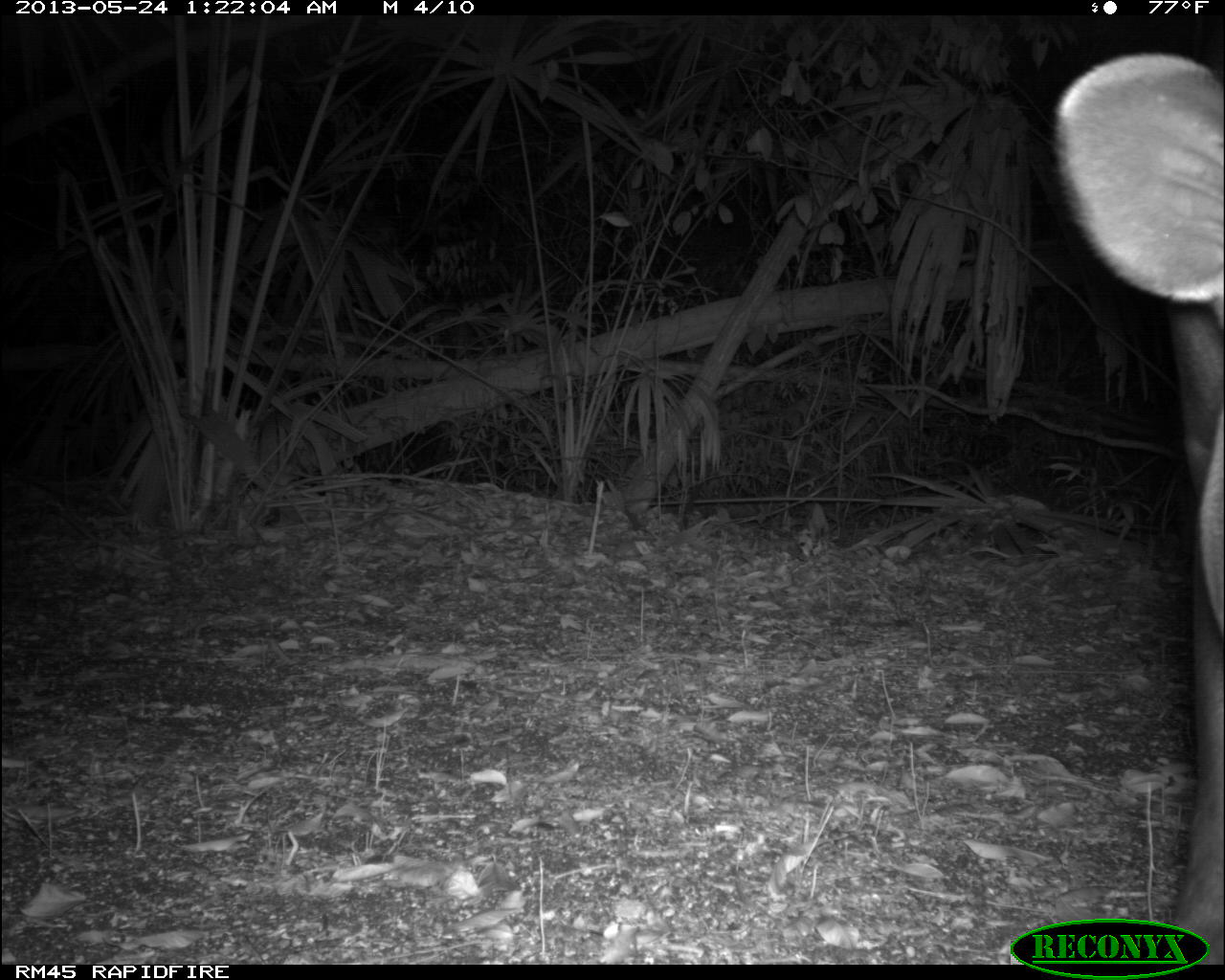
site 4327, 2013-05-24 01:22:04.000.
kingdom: Animalia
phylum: Chordata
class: Mammalia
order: Perissodactyla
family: Tapiridae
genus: Tapirus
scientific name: Tapirus bairdii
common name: baird's tapir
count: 1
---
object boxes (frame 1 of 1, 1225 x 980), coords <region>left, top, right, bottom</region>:
tapirus bairdii: <region>1052, 50, 1225, 961</region>